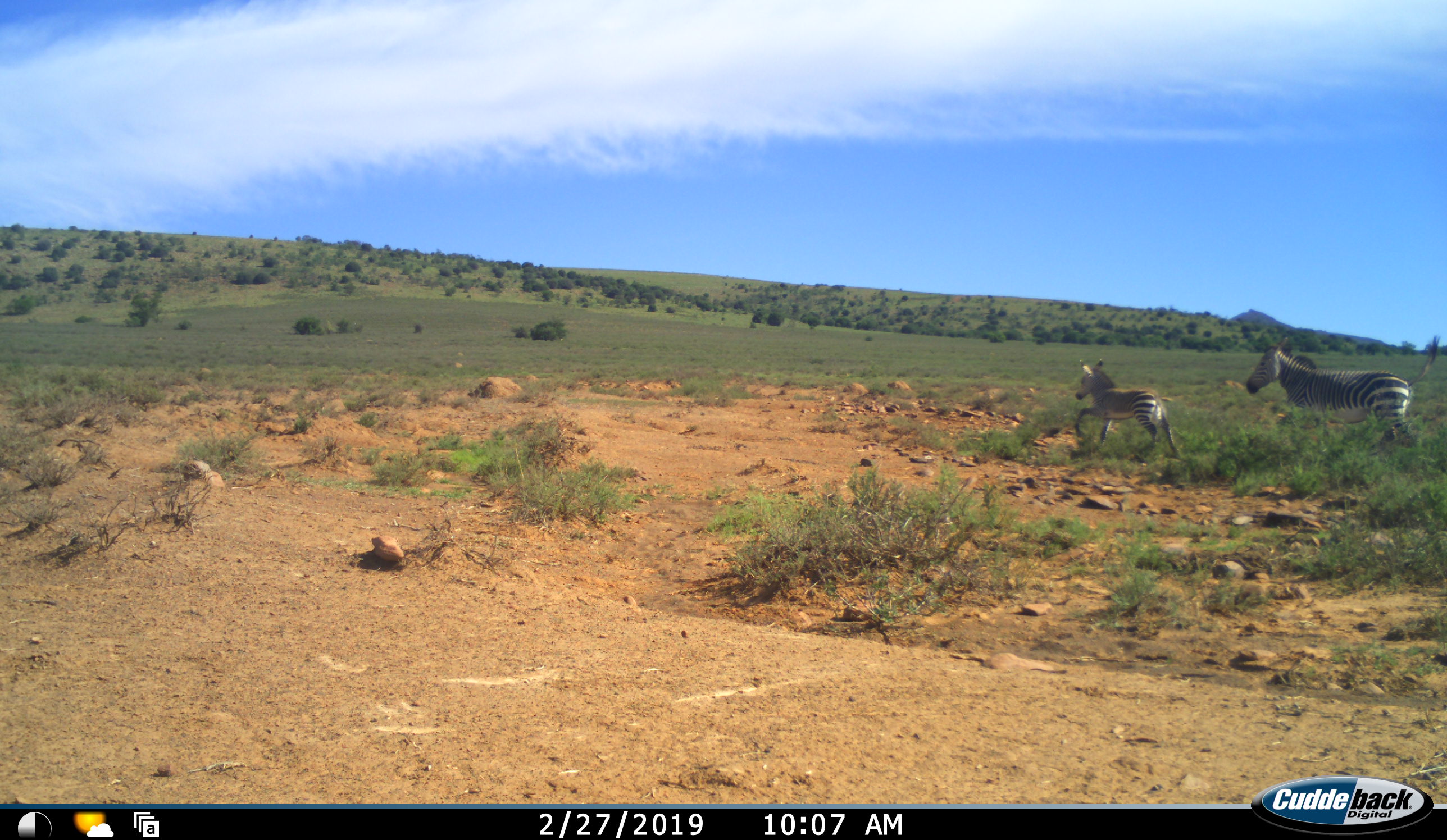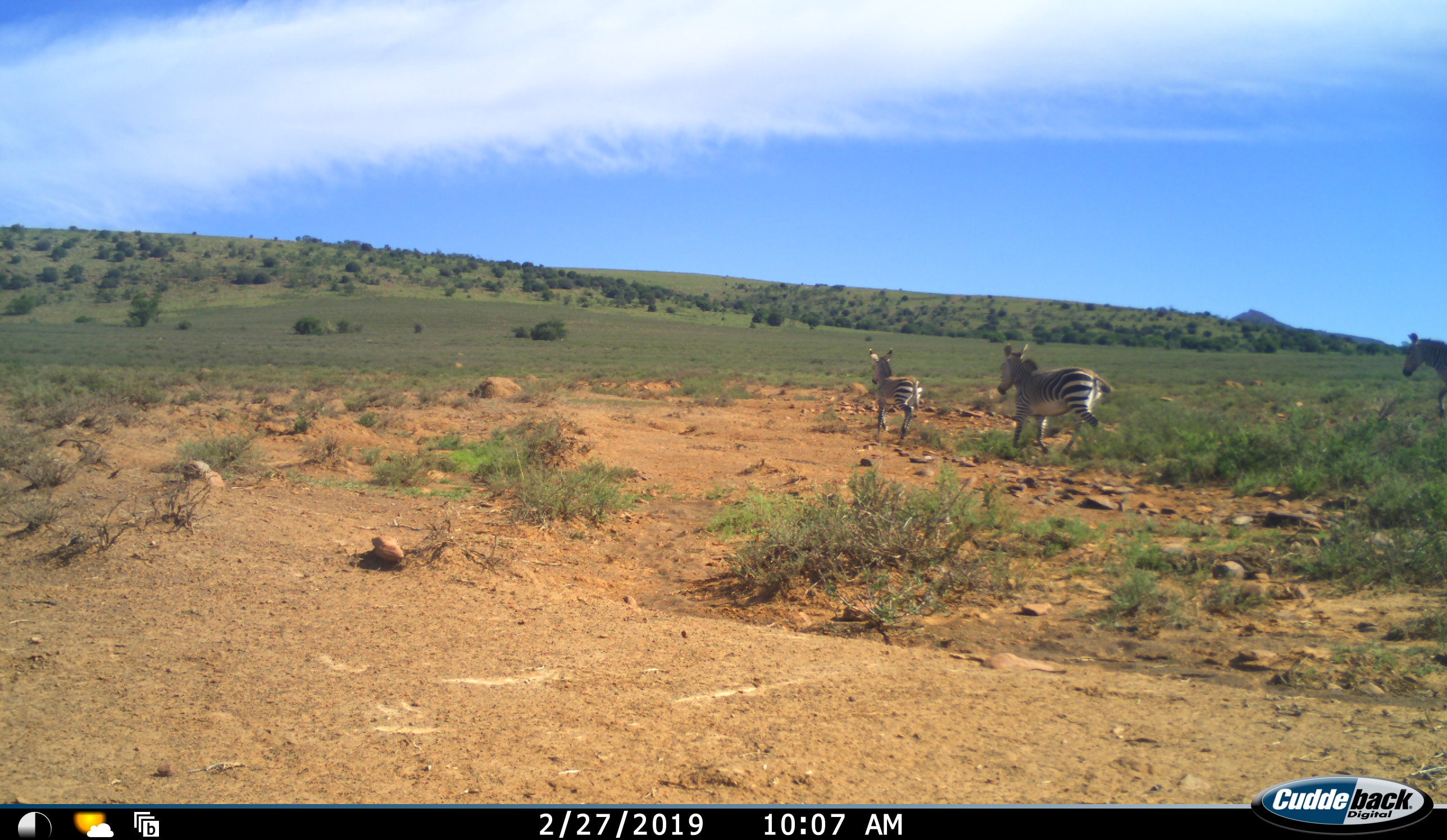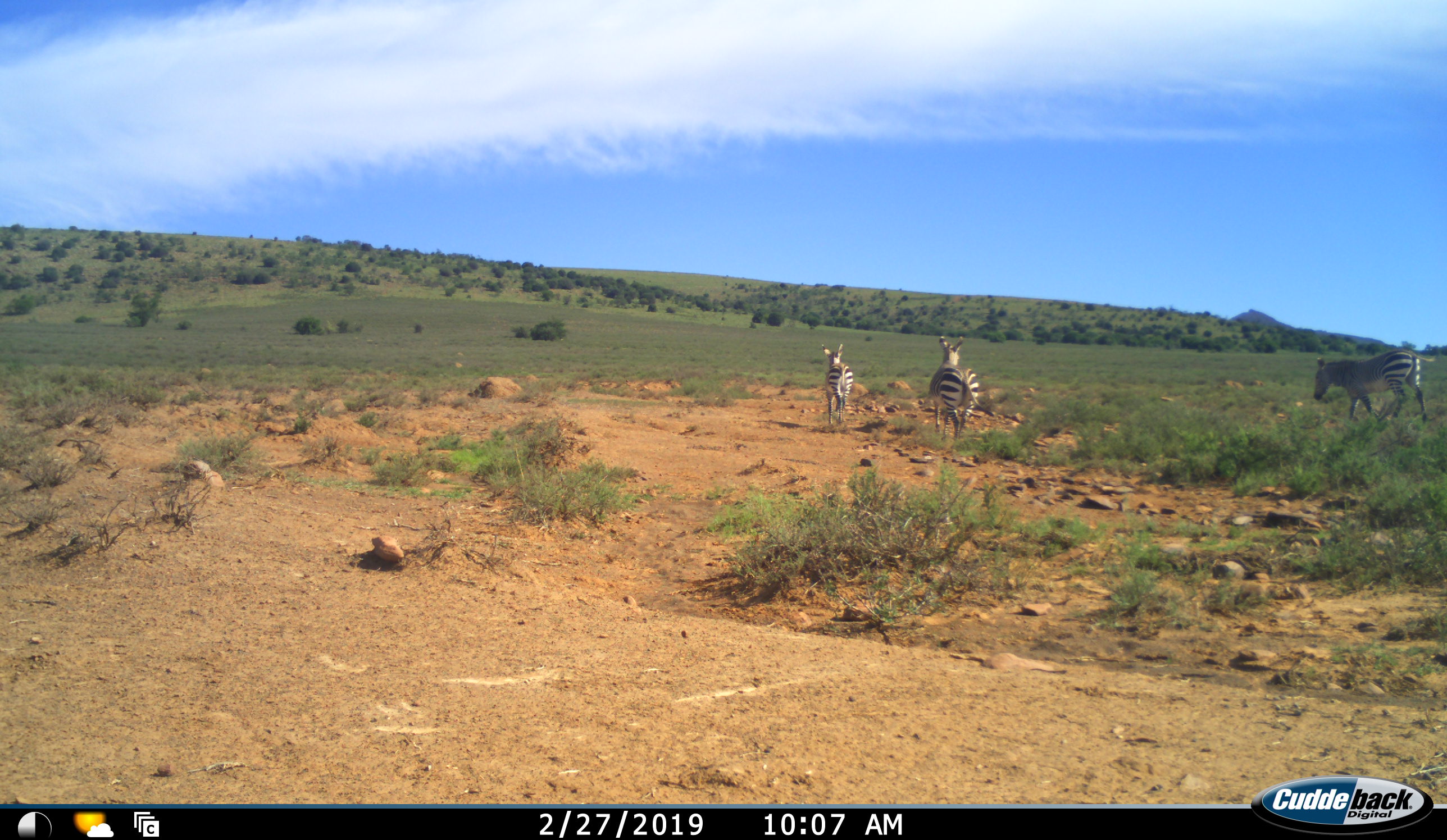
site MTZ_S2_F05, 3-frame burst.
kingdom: Animalia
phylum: Chordata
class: Mammalia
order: Perissodactyla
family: Equidae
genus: Equus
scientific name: Equus zebra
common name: mountain zebra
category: zebramountain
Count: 3.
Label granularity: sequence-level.